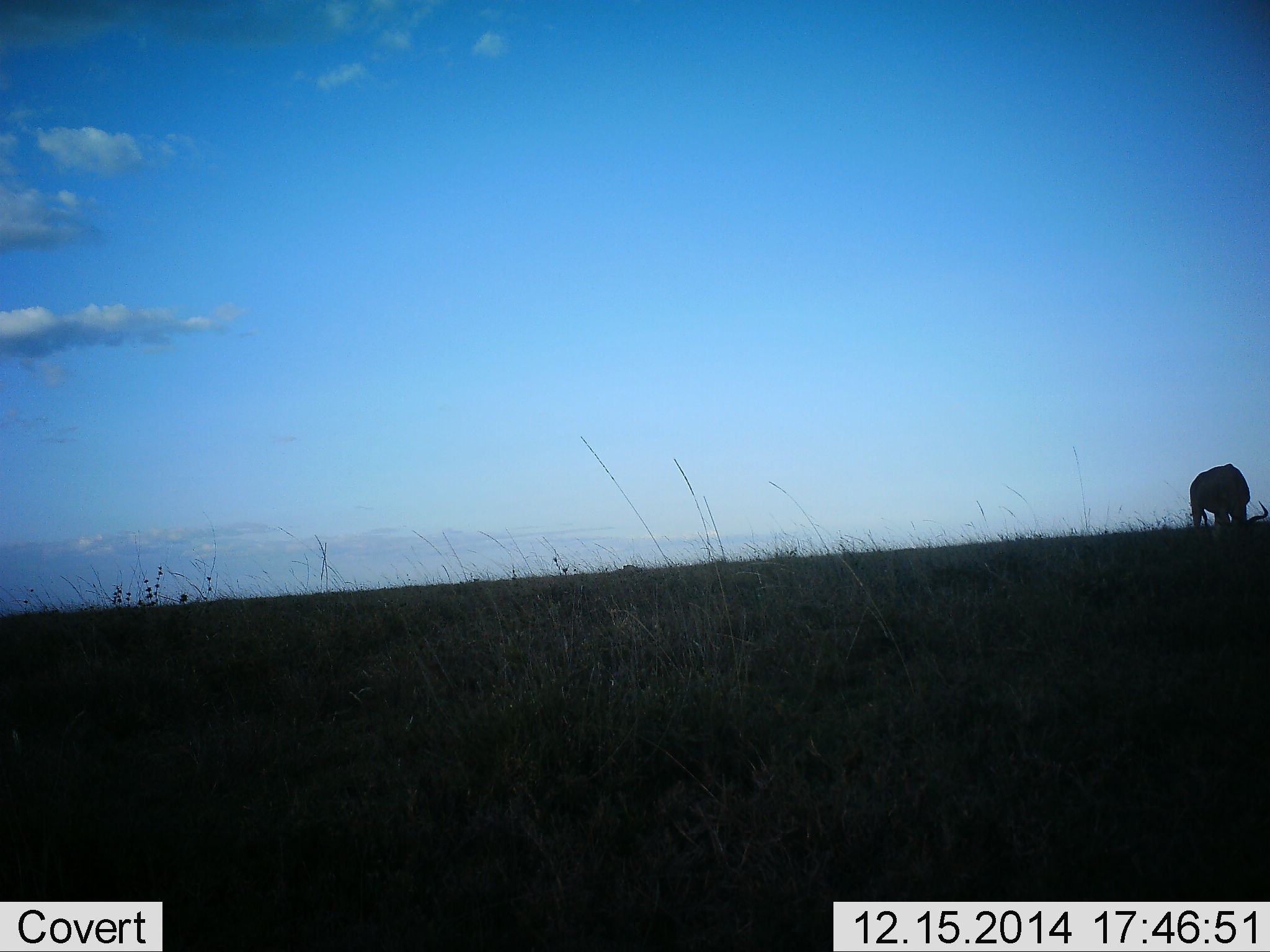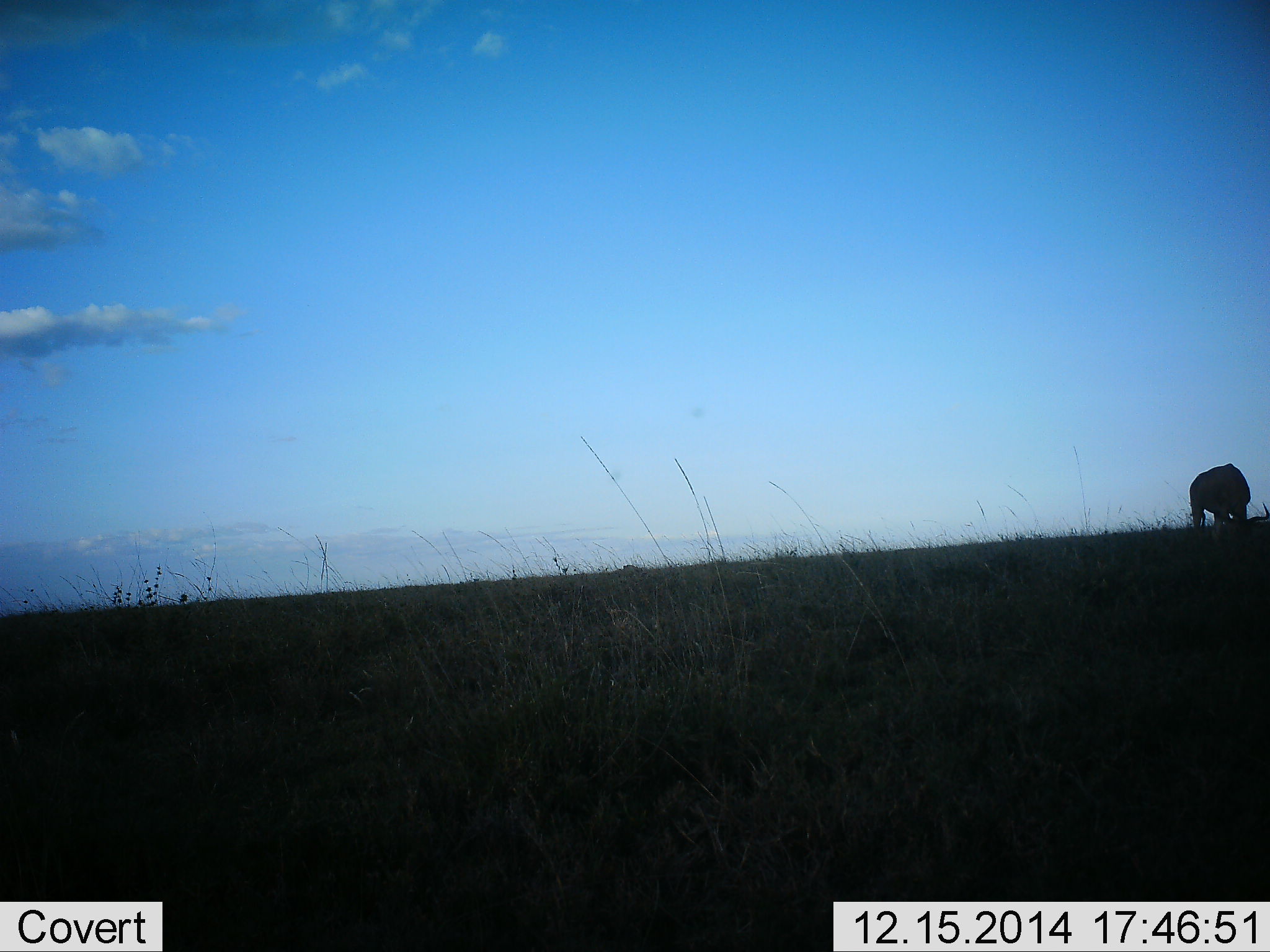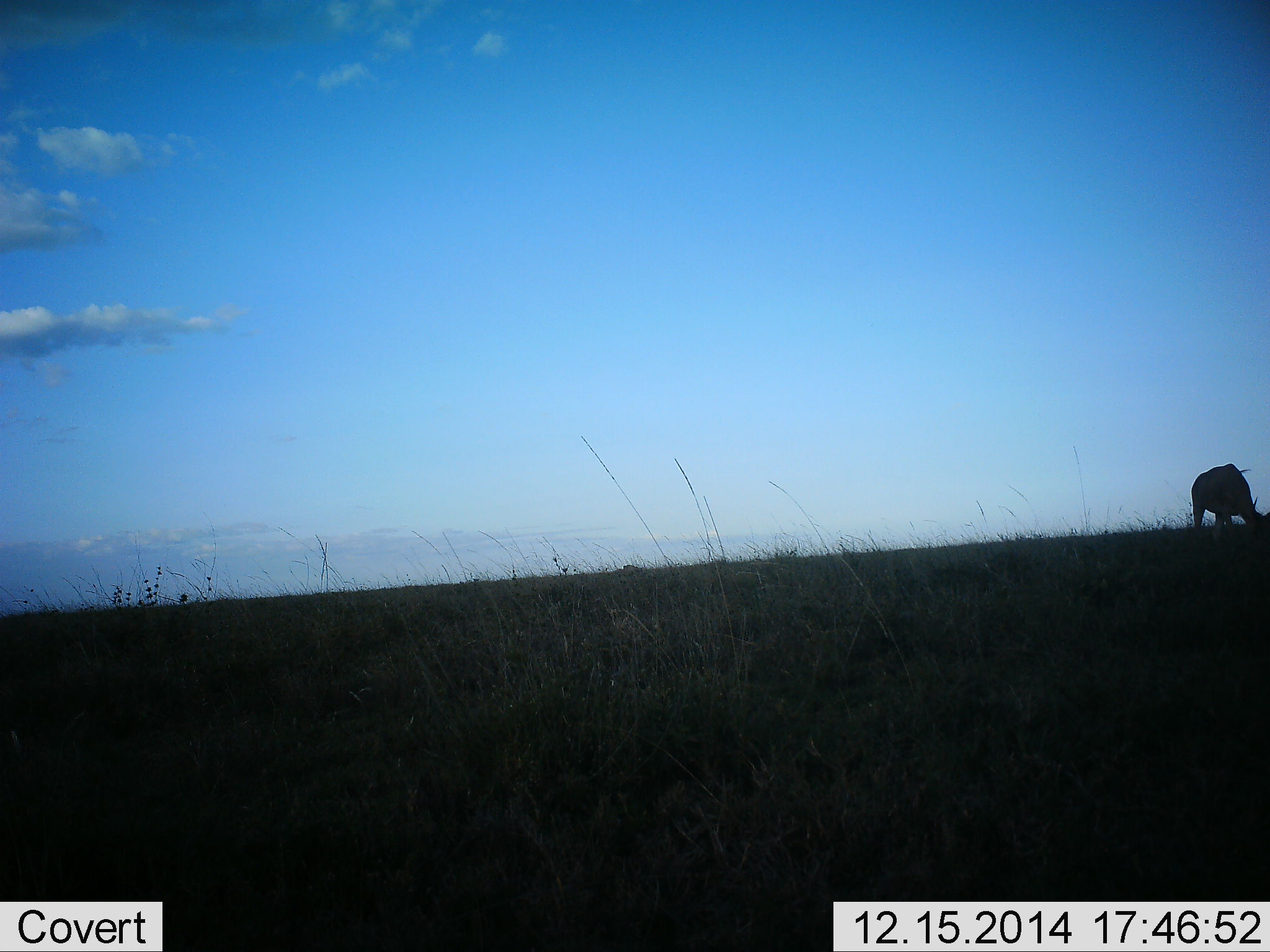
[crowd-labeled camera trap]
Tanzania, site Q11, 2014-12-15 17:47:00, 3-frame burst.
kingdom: Animalia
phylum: Chordata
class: Mammalia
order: Artiodactyla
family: Bovidae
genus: Connochaetes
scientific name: Connochaetes taurinus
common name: blue wildebeest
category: wildebeest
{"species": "wildebeest (blue wildebeest) (Connochaetes taurinus)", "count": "1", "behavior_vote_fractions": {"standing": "20%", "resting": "0%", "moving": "10%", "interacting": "0%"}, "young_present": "0%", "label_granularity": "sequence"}